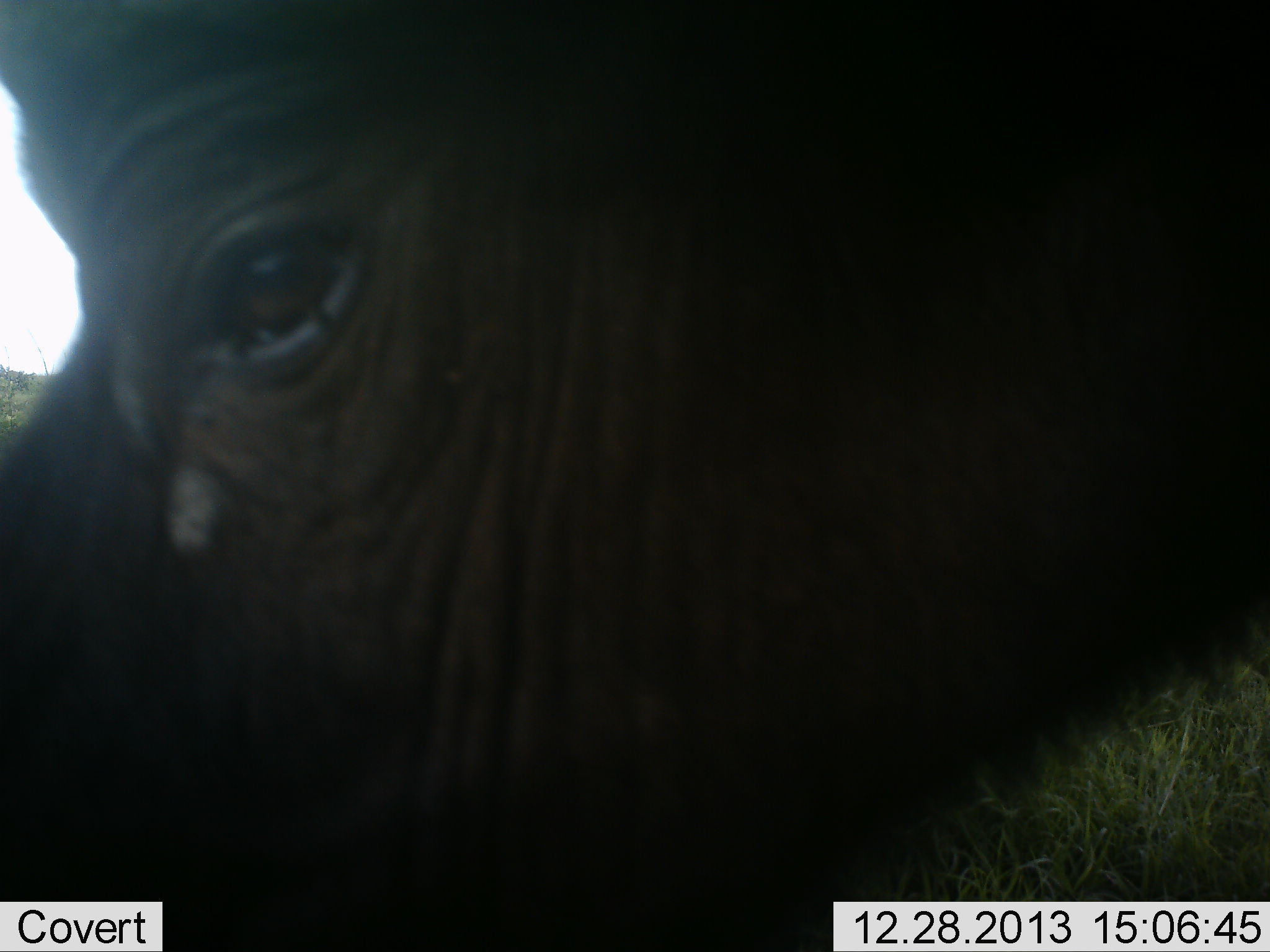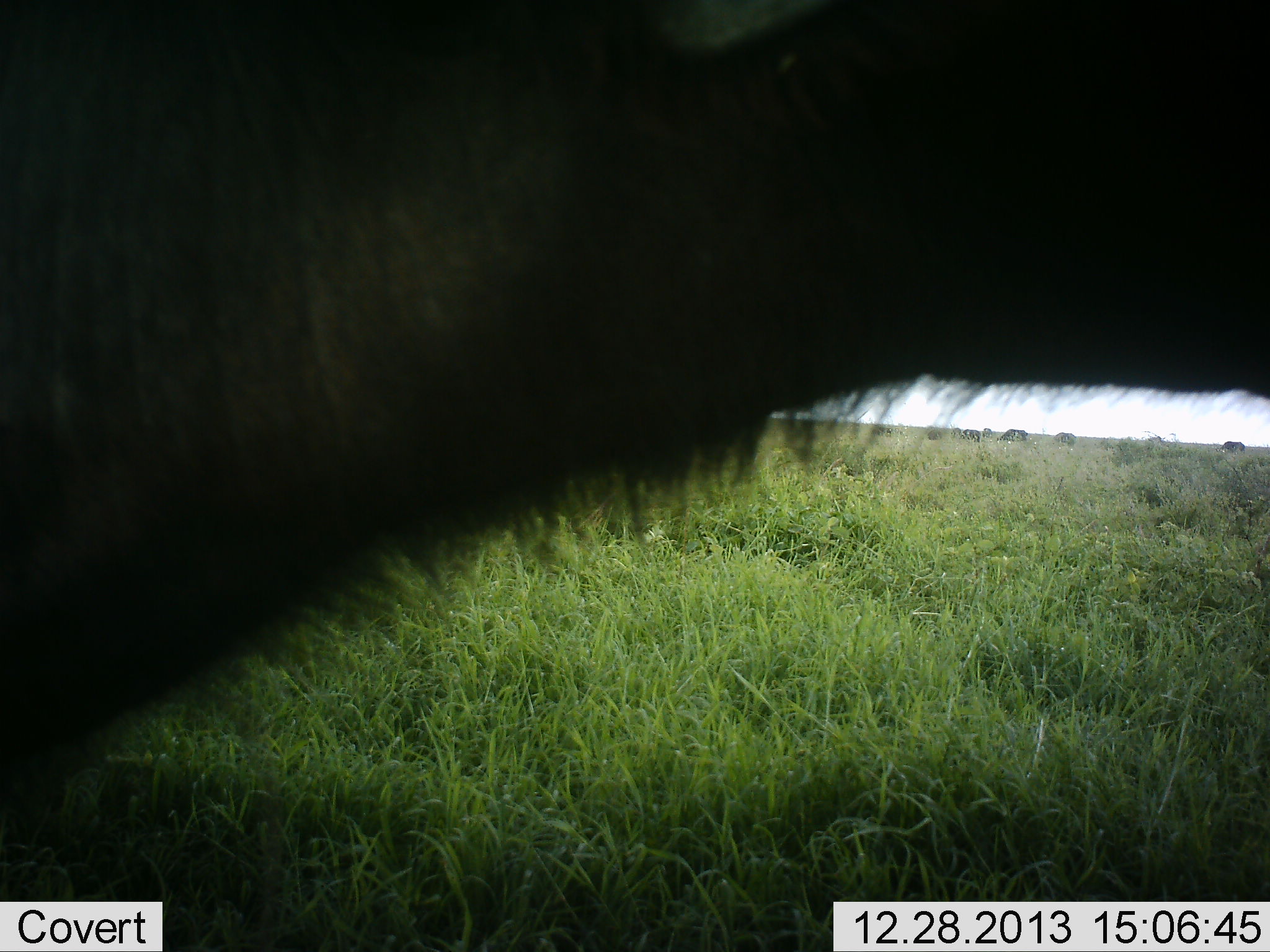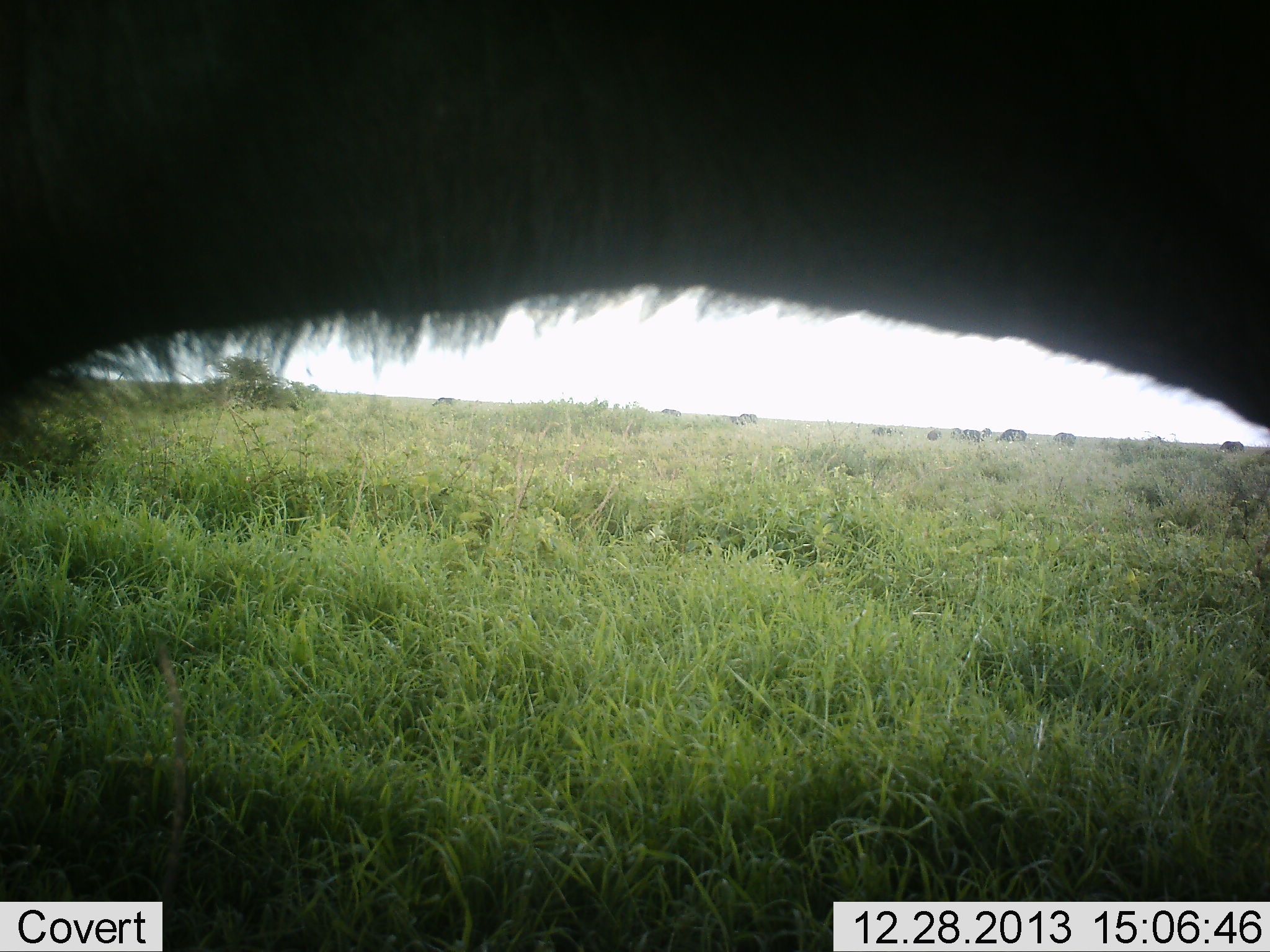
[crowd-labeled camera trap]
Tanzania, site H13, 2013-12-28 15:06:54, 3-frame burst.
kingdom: Animalia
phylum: Chordata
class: Mammalia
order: Artiodactyla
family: Bovidae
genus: Syncerus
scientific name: Syncerus caffer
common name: cape buffalo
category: buffalo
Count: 1.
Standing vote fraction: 80%.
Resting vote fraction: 0%.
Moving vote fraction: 10%.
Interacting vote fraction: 10%.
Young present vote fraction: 0%.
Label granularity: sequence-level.